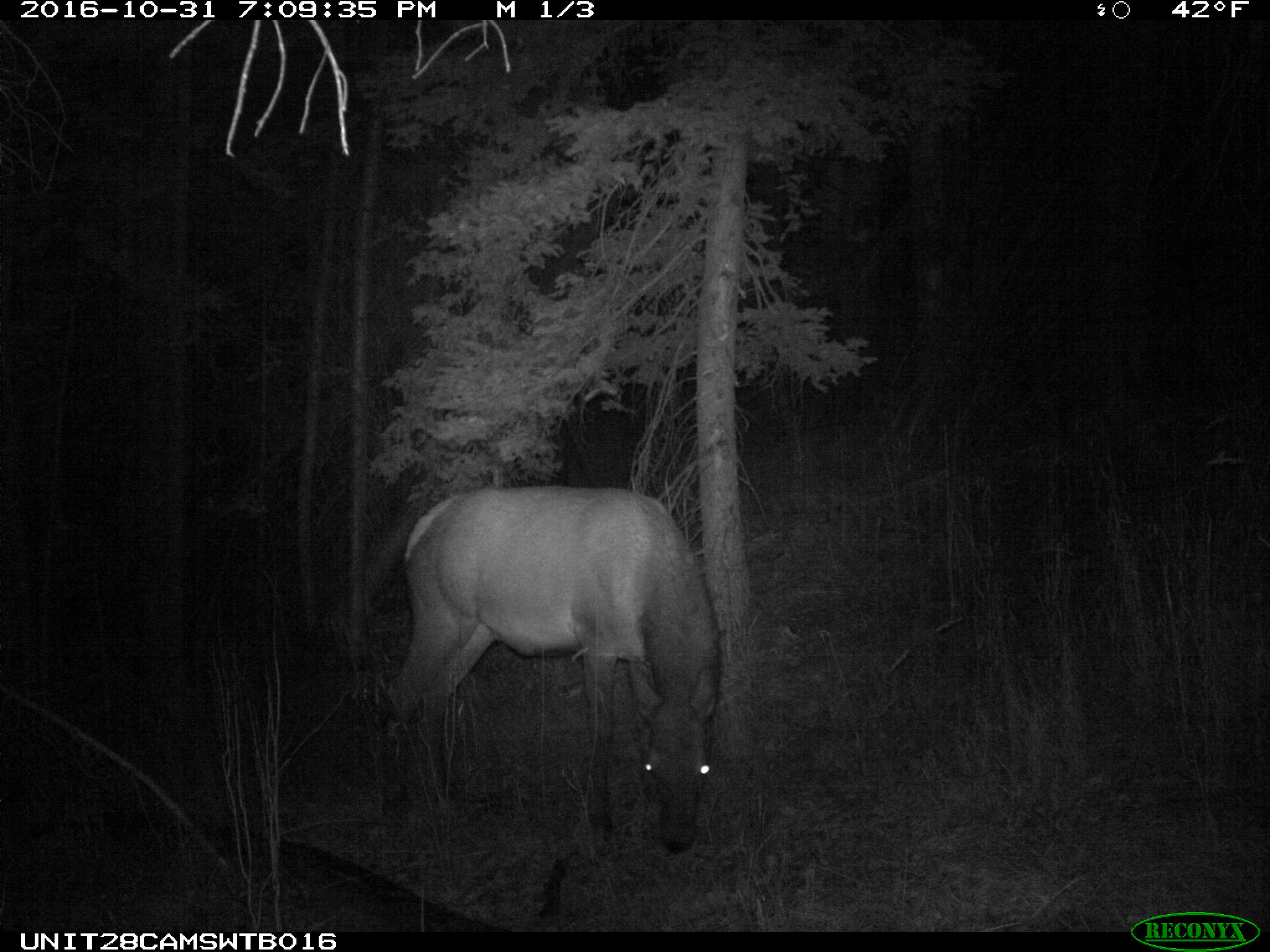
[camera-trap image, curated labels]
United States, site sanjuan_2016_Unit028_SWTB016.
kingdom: Animalia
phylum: Chordata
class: Mammalia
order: Artiodactyla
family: Cervidae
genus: Cervus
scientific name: Cervus elaphus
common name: red deer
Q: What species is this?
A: Cervus elaphus (red deer).